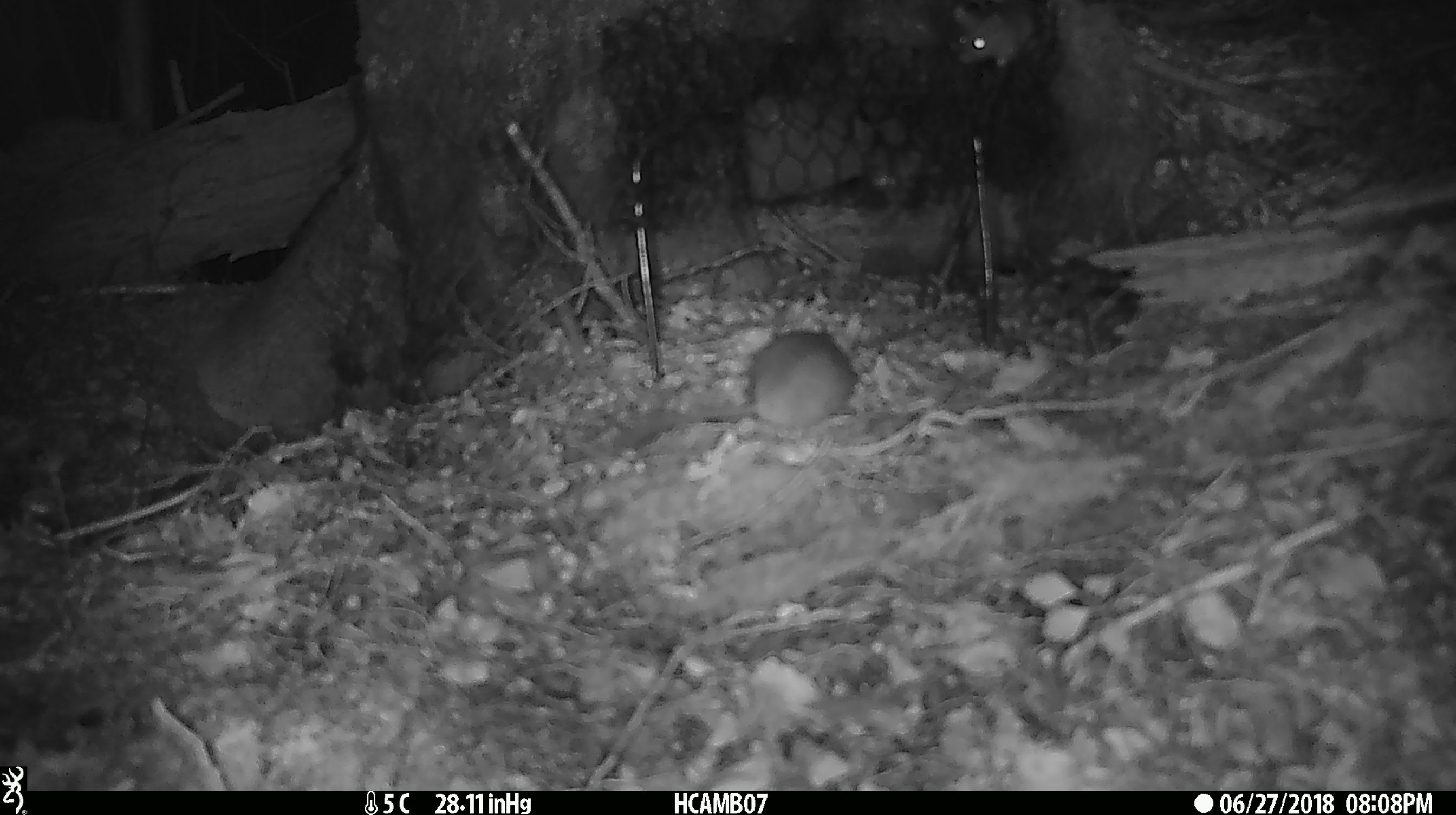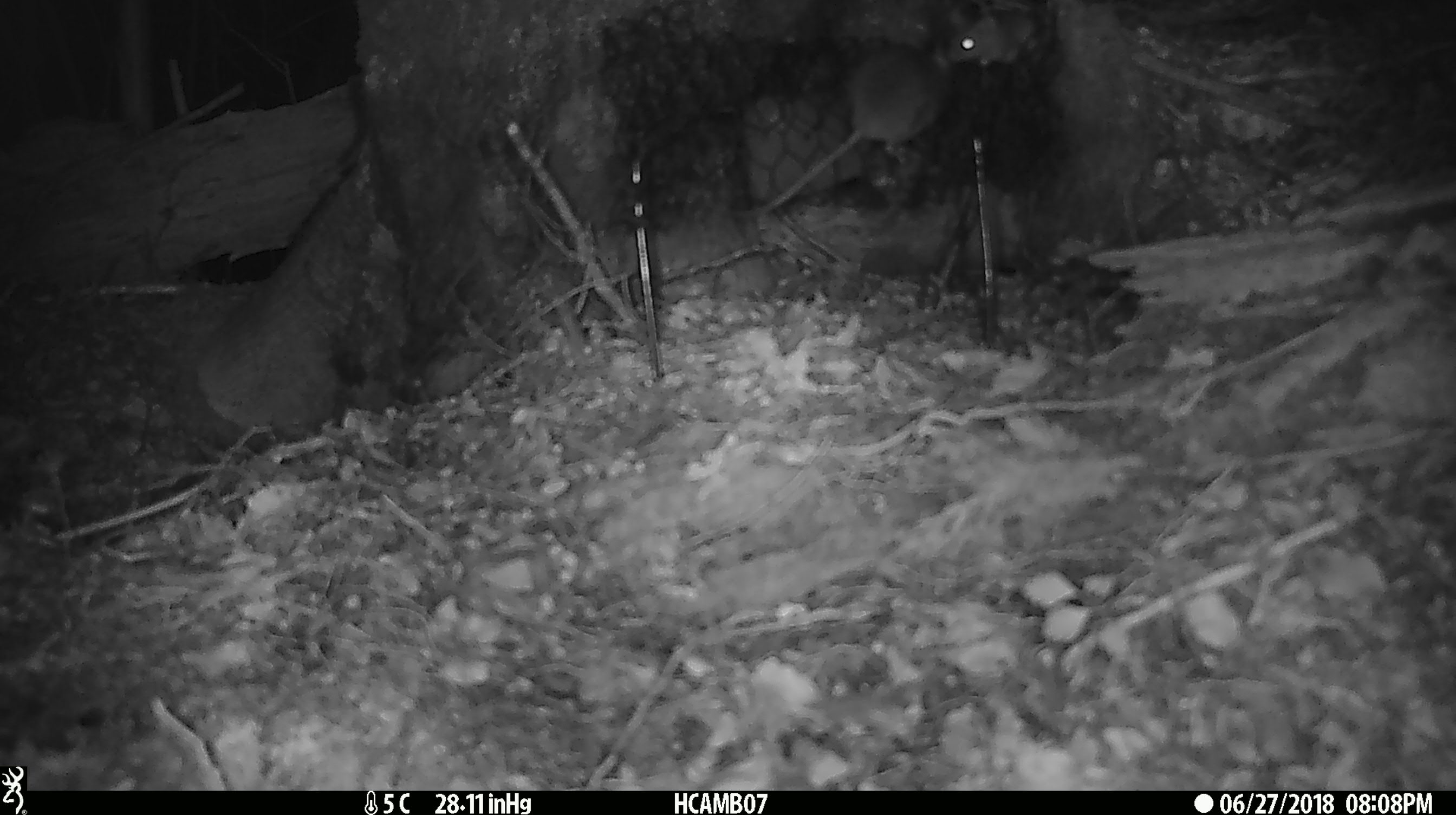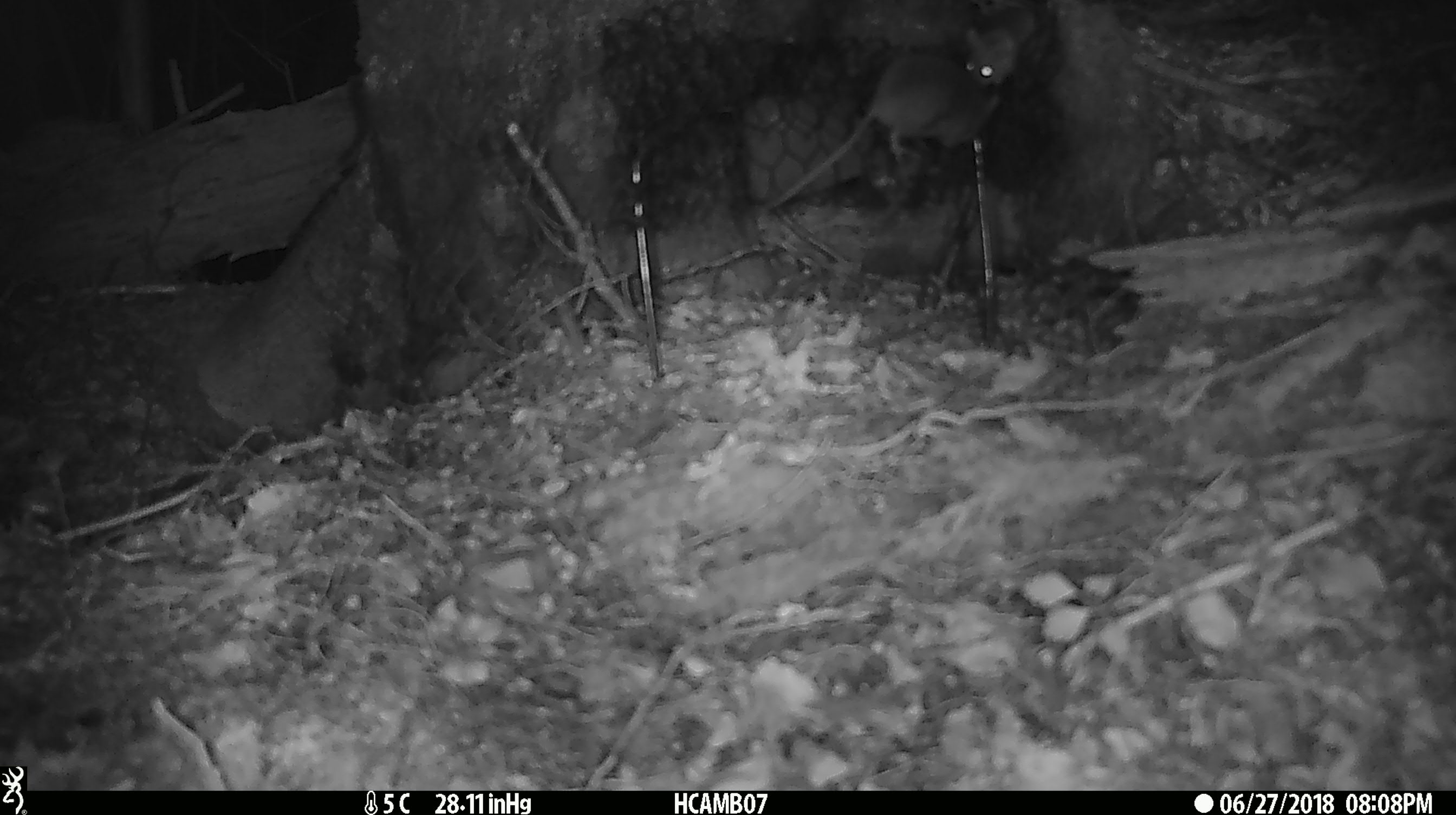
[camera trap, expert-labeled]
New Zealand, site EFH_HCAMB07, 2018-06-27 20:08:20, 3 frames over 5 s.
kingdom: Animalia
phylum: Chordata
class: Mammalia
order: Rodentia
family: Muridae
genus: Mus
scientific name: Mus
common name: mouse